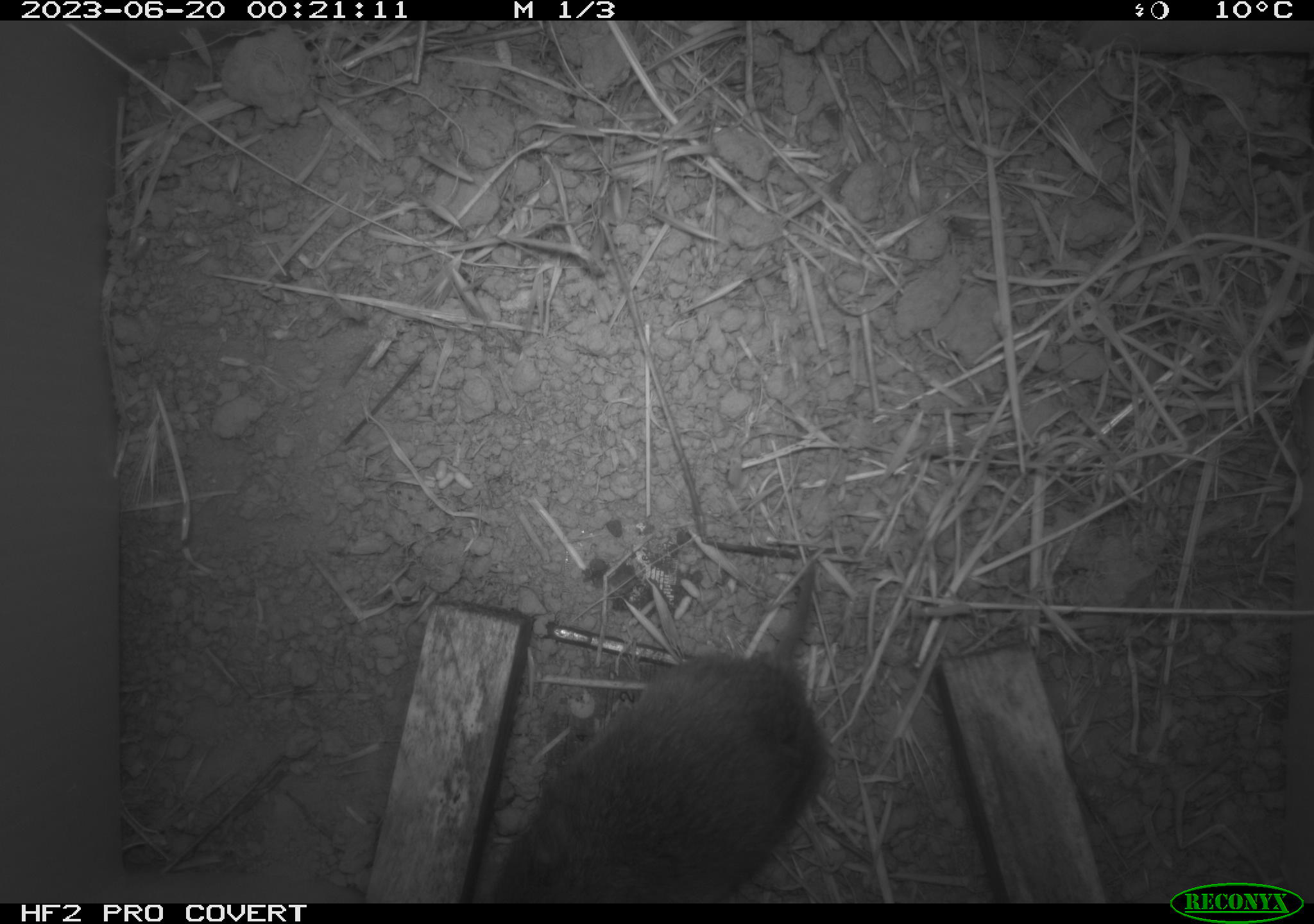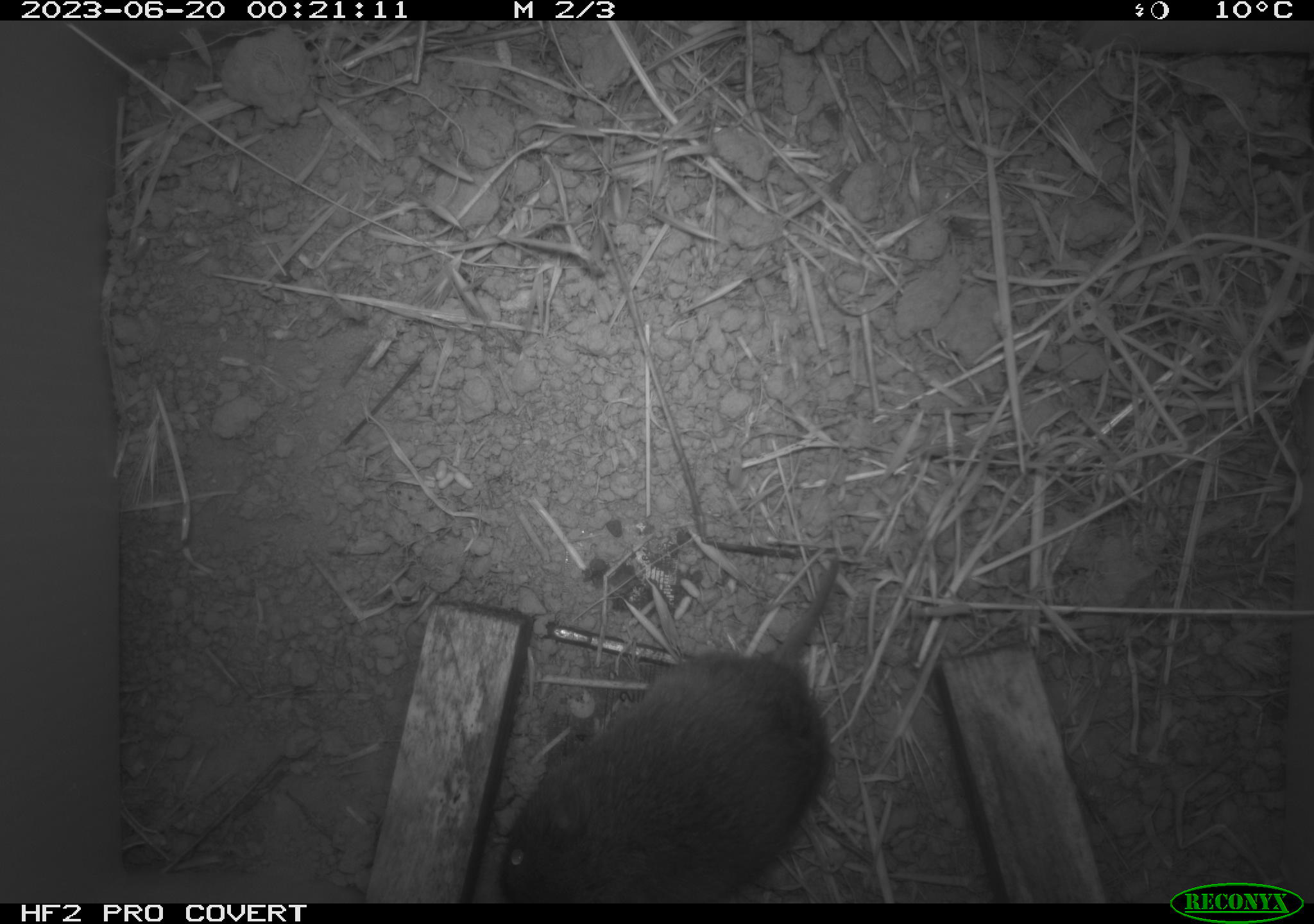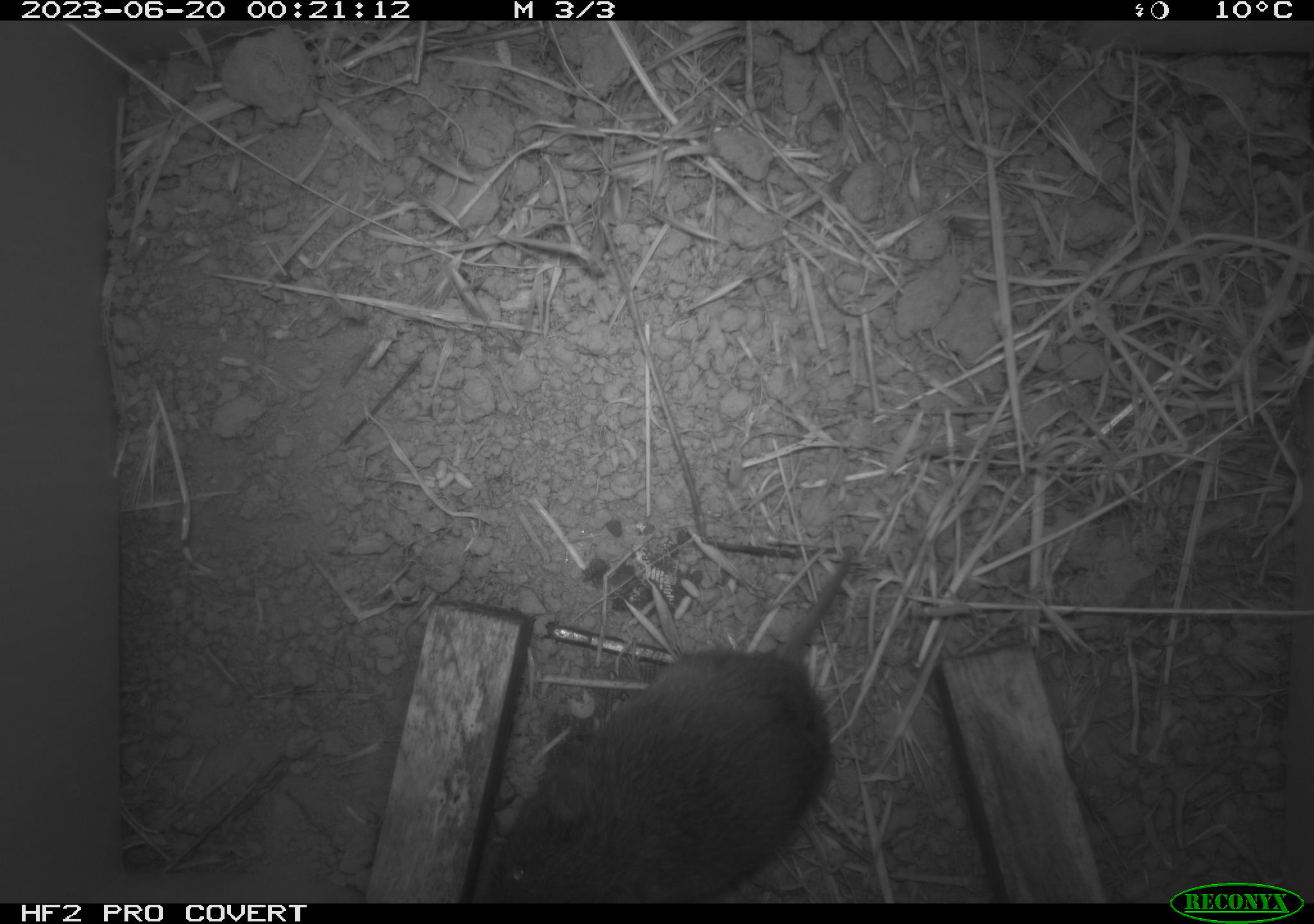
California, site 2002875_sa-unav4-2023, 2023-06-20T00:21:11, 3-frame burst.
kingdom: Animalia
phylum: Chordata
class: Mammalia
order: Rodentia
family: Cricetidae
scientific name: Arvicolinae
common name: voles, lemmings, and muskrats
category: arvicolinae subfamily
Arvicolinae subfamily (voles, lemmings, and muskrats) (Arvicolinae).